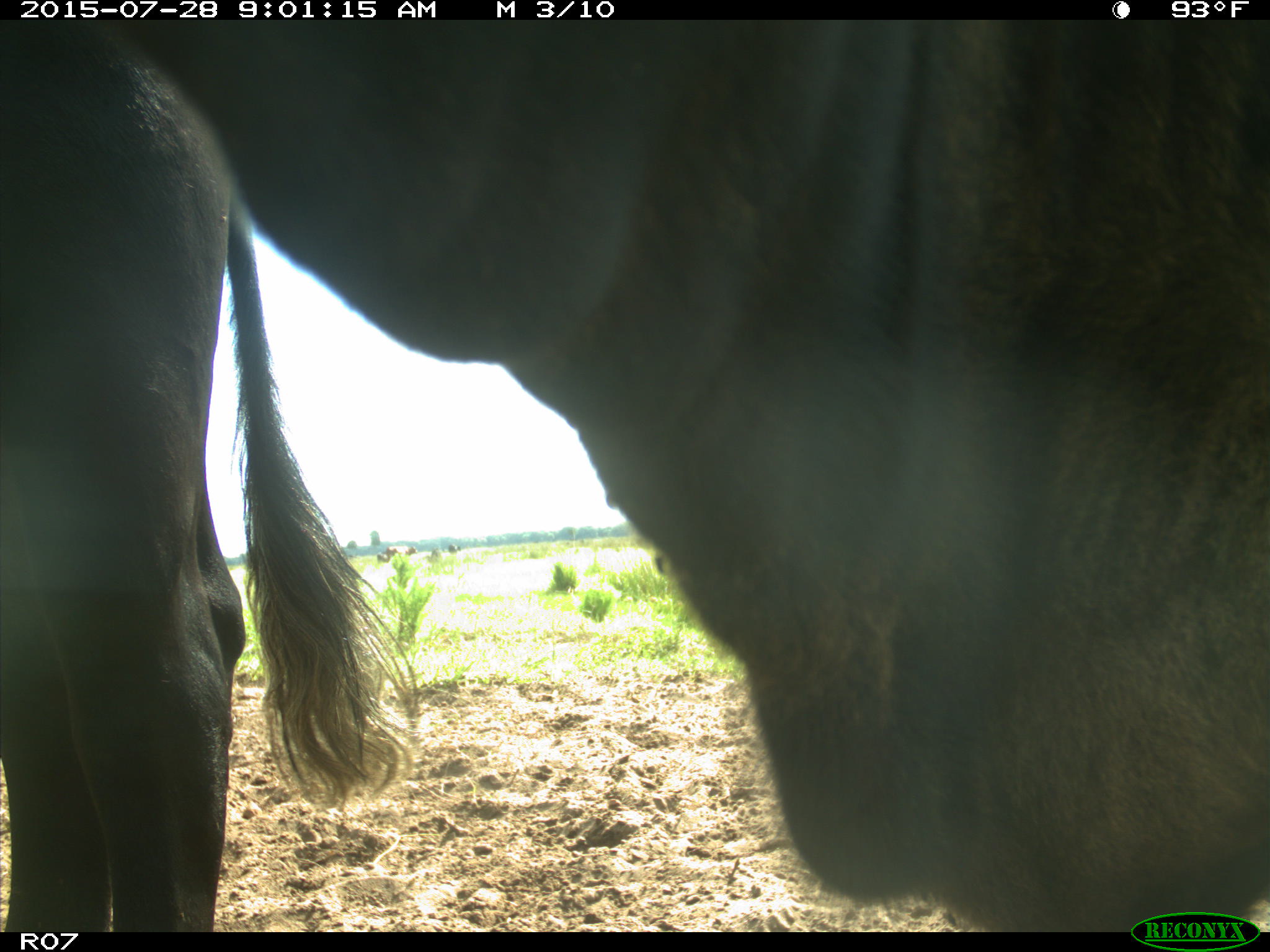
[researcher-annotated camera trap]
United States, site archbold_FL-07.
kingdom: Animalia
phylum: Chordata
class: Mammalia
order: Artiodactyla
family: Bovidae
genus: Bos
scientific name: Bos taurus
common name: domestic cow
Bos taurus (domestic cow).